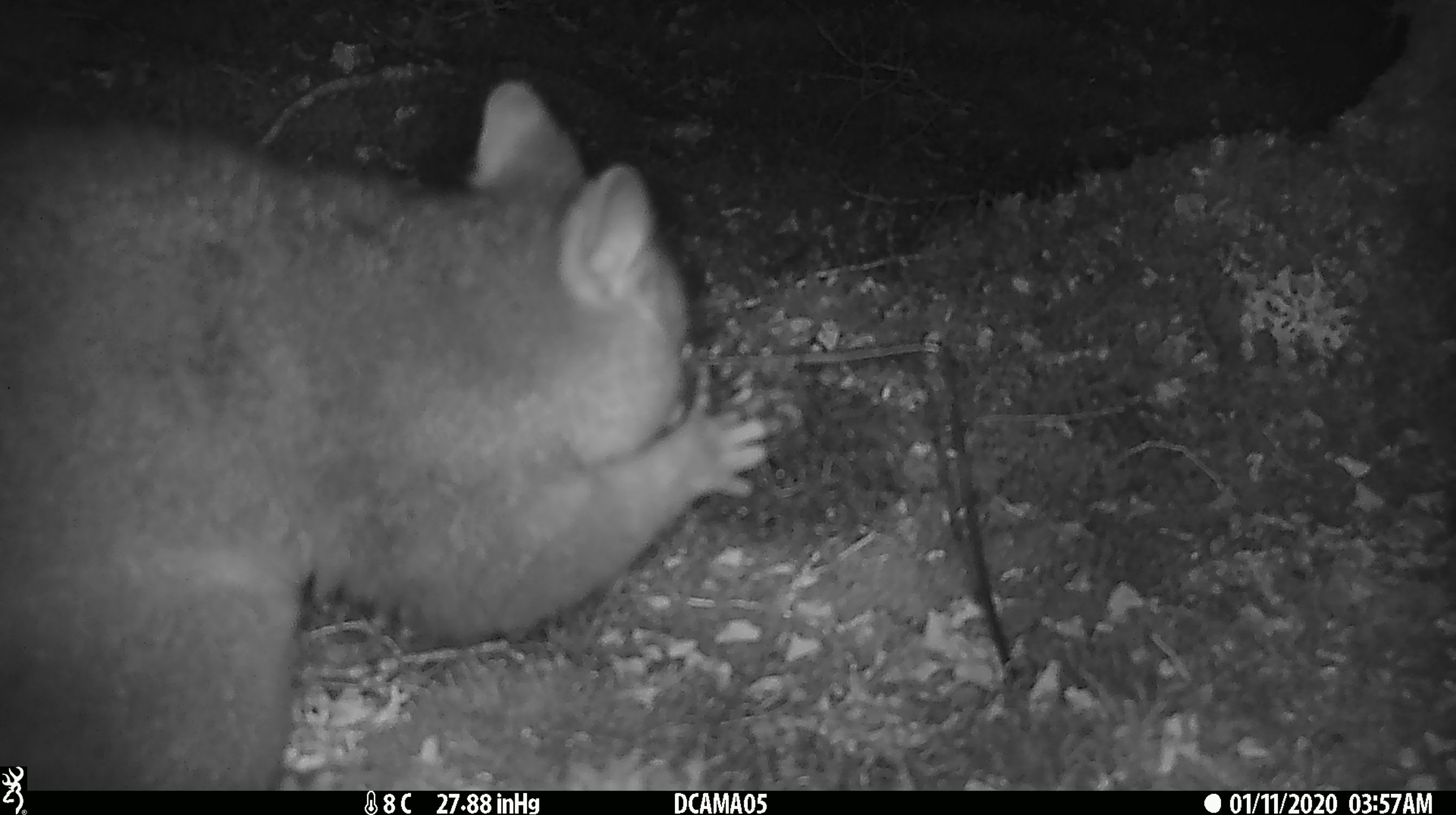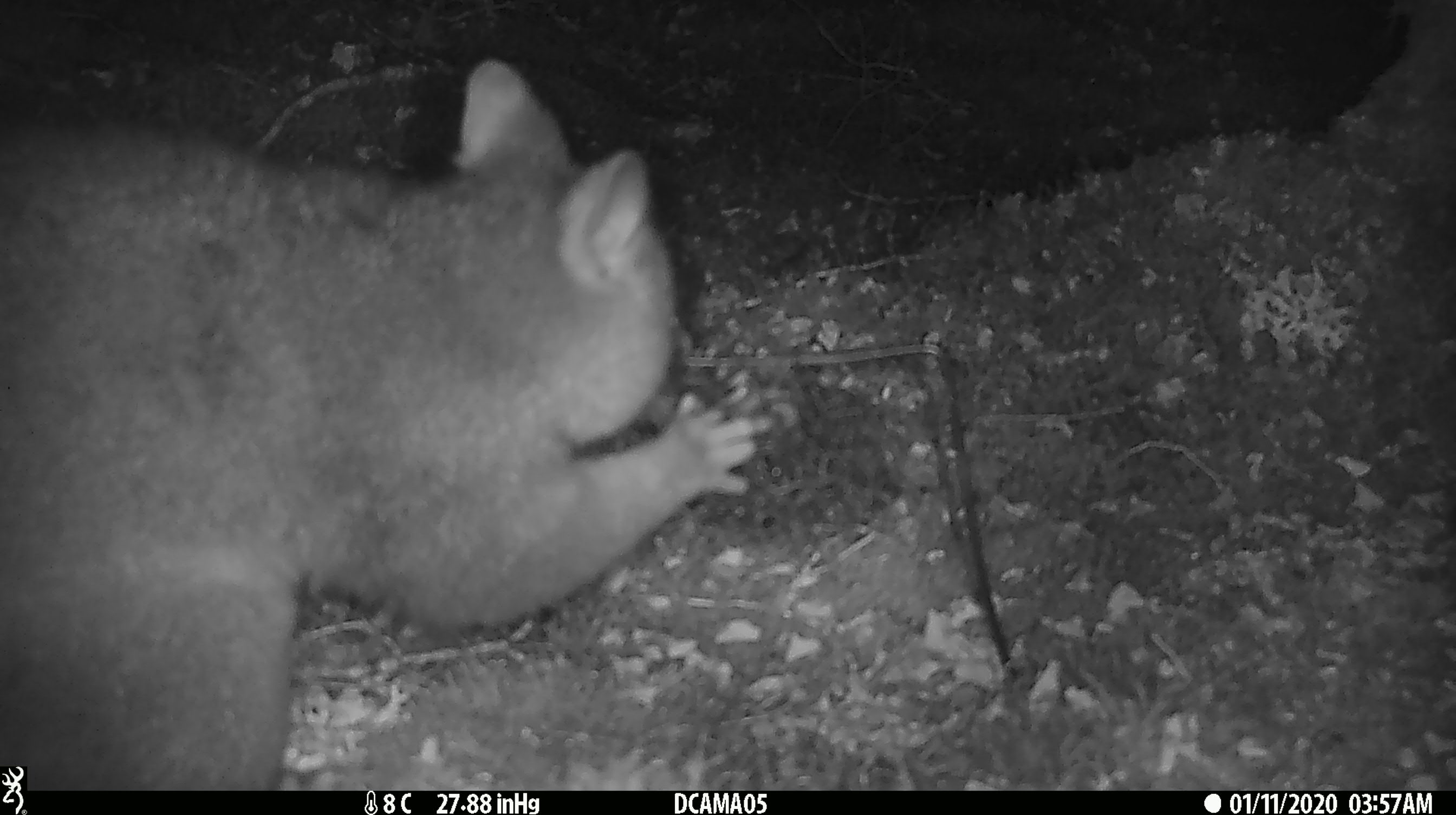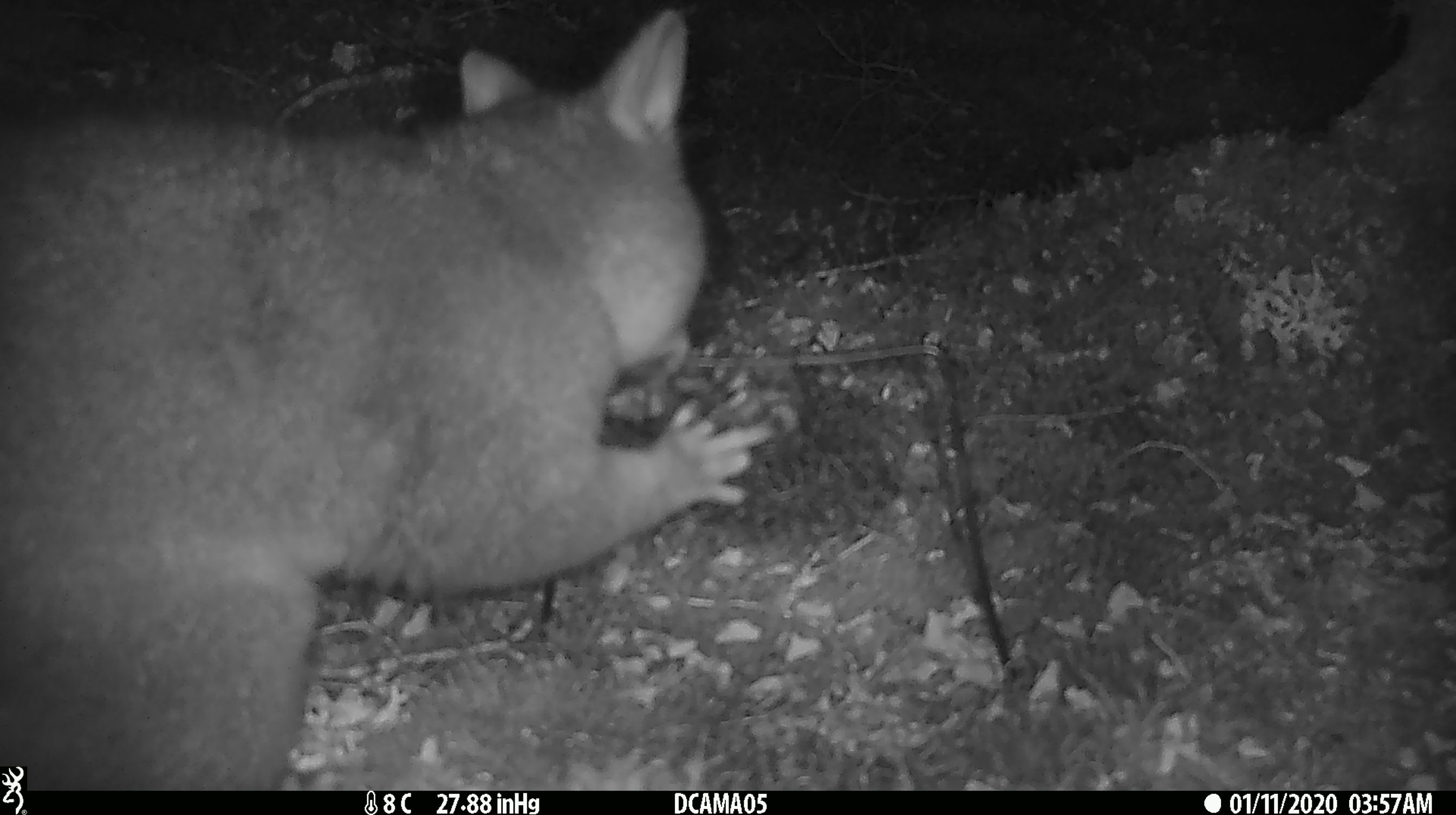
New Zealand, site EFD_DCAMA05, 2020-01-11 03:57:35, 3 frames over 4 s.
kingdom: Animalia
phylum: Chordata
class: Mammalia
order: Diprotodontia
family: Phalangeridae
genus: Trichosurus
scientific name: Trichosurus vulpecula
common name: common brushtail possum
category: possum